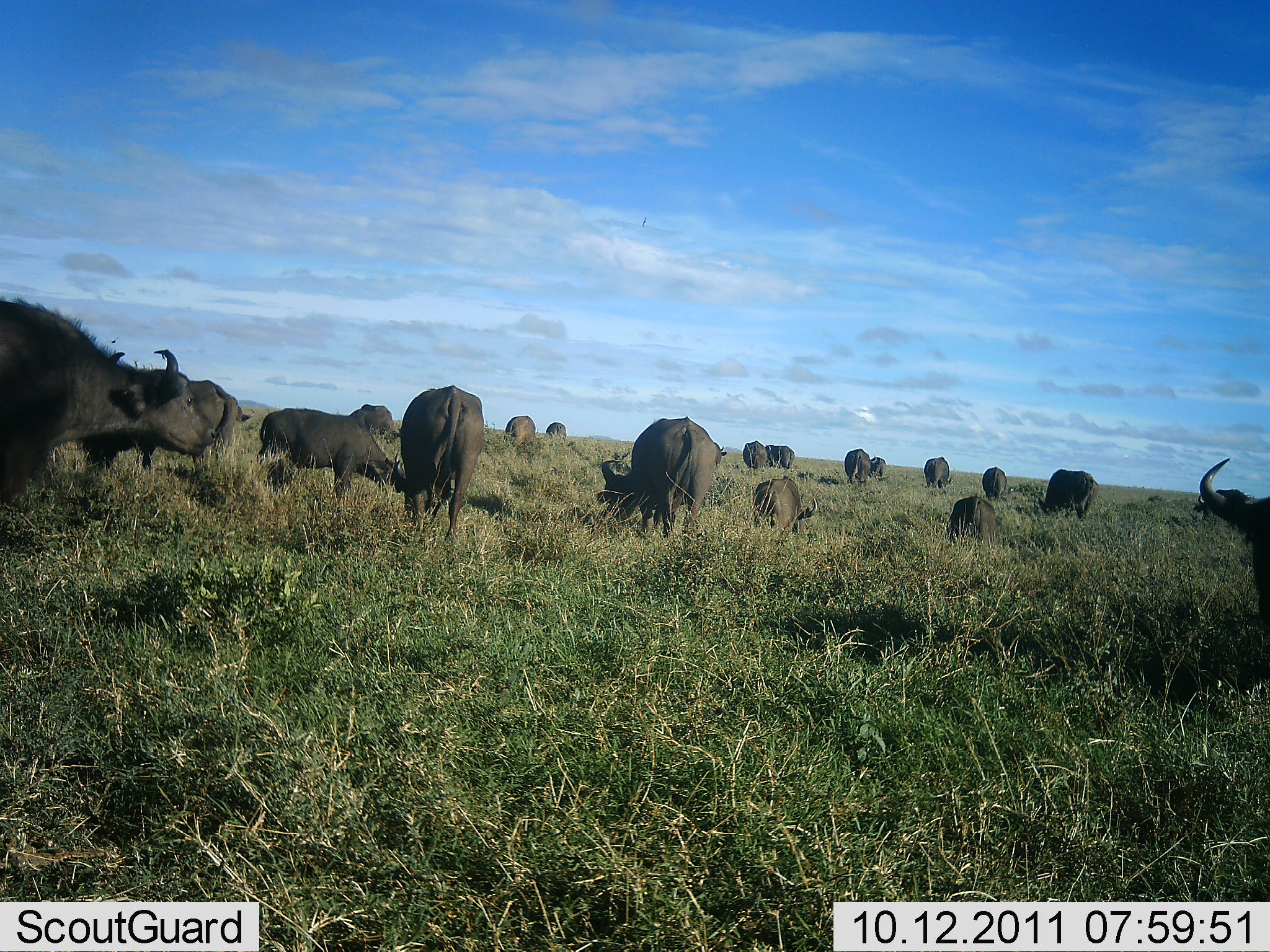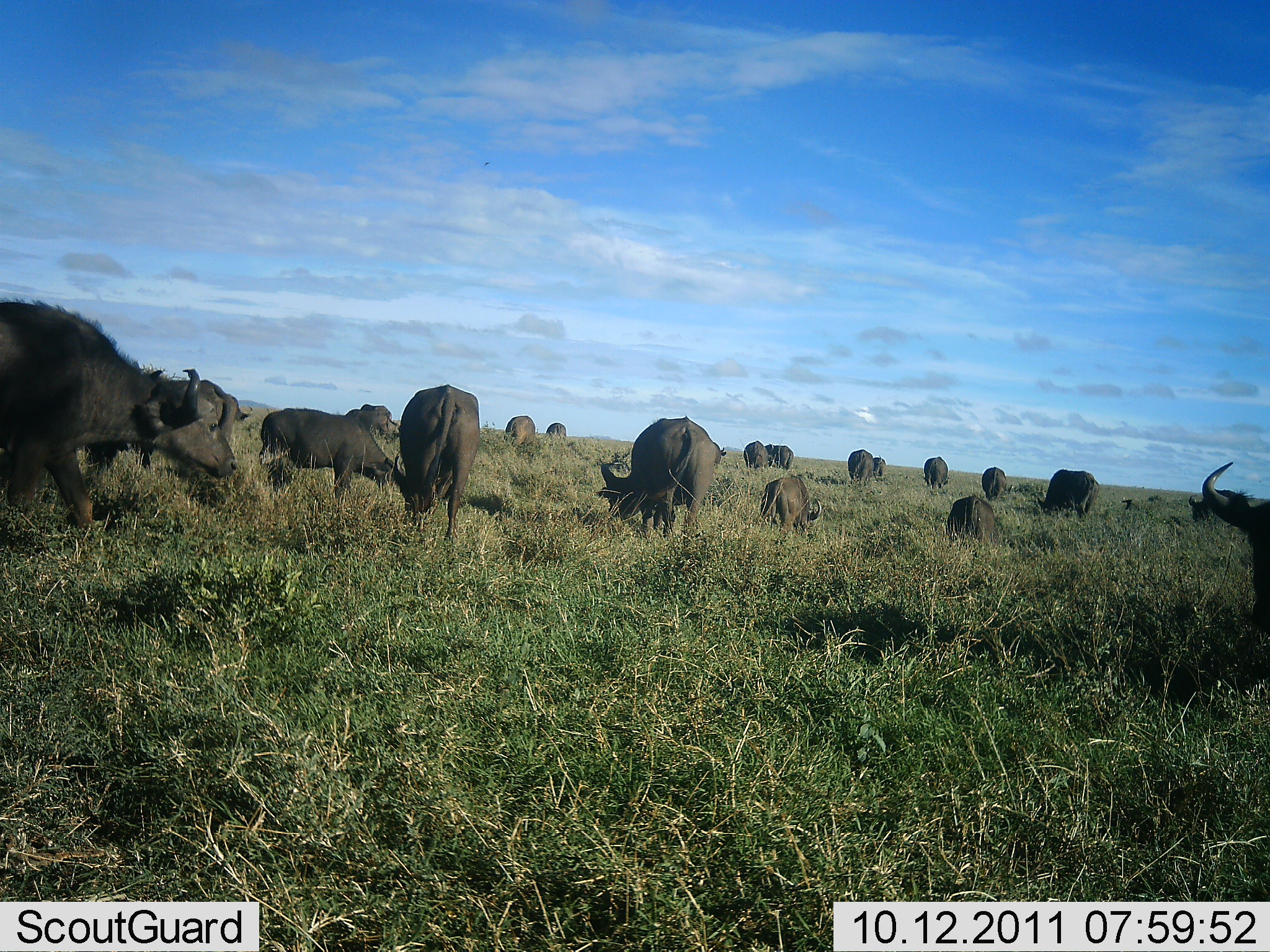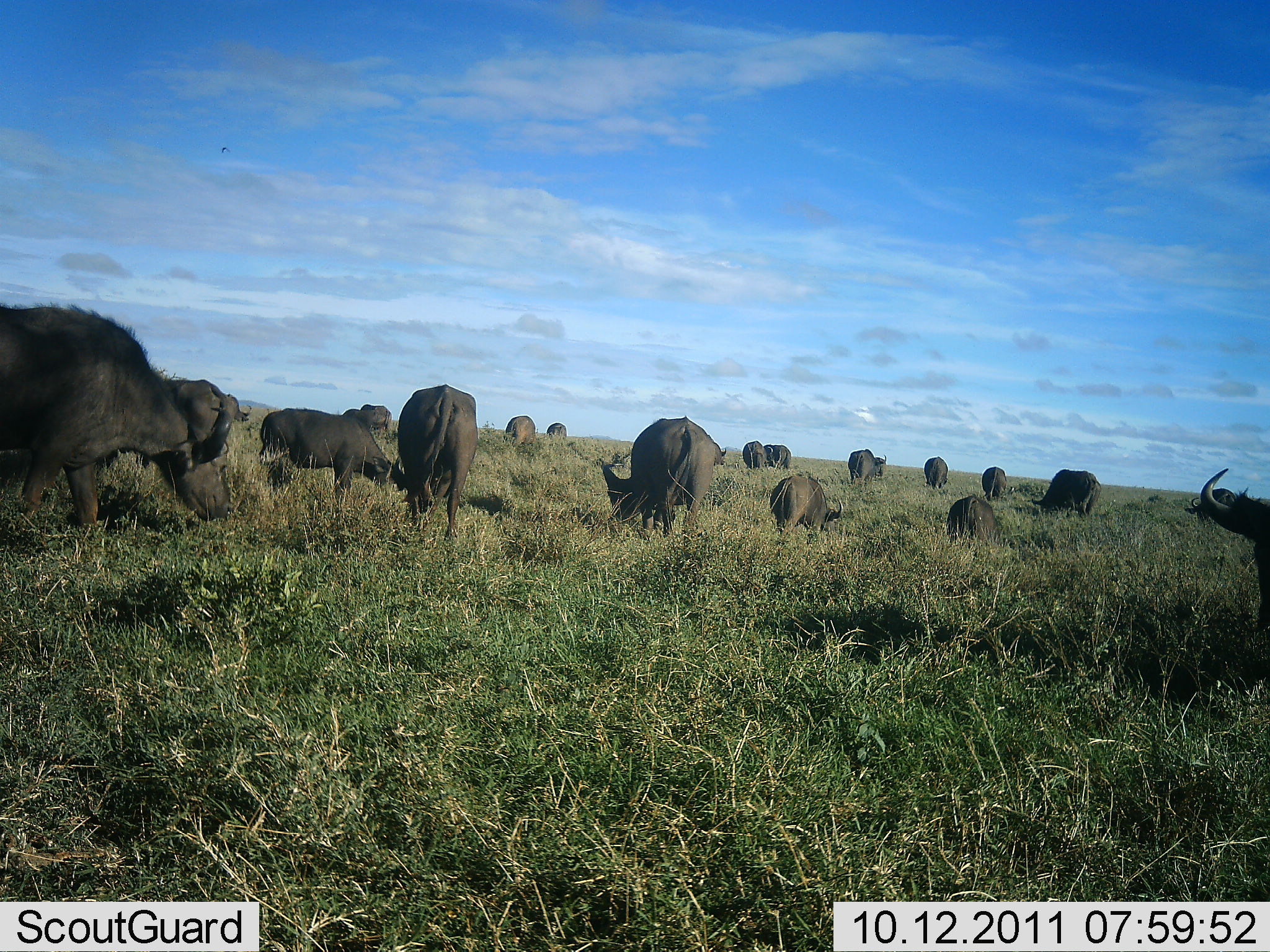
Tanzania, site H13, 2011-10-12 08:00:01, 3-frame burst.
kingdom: Animalia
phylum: Chordata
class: Mammalia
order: Artiodactyla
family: Bovidae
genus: Syncerus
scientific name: Syncerus caffer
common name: cape buffalo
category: buffalo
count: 11-50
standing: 64%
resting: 0%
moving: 29%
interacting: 0%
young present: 7%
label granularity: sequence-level